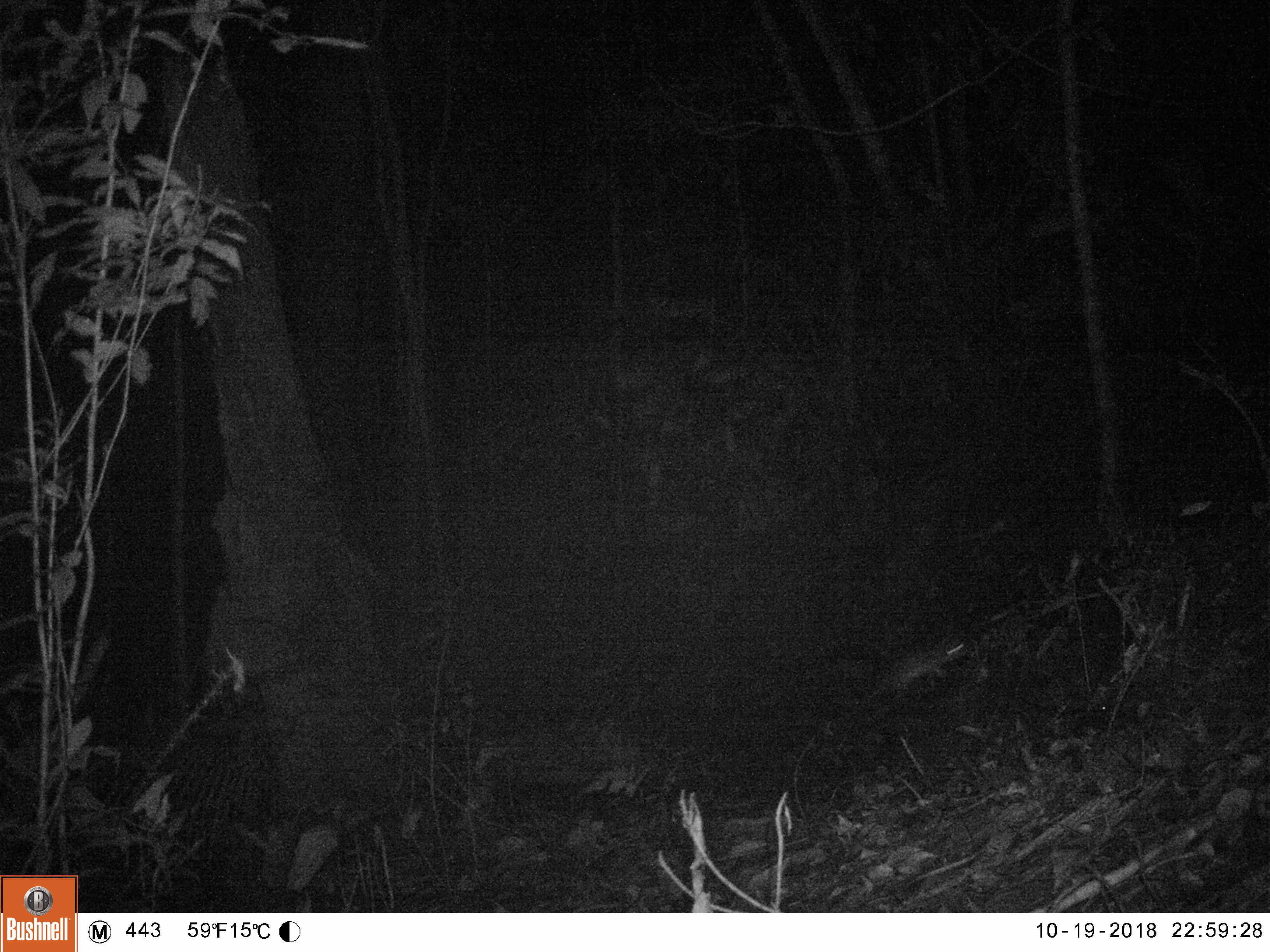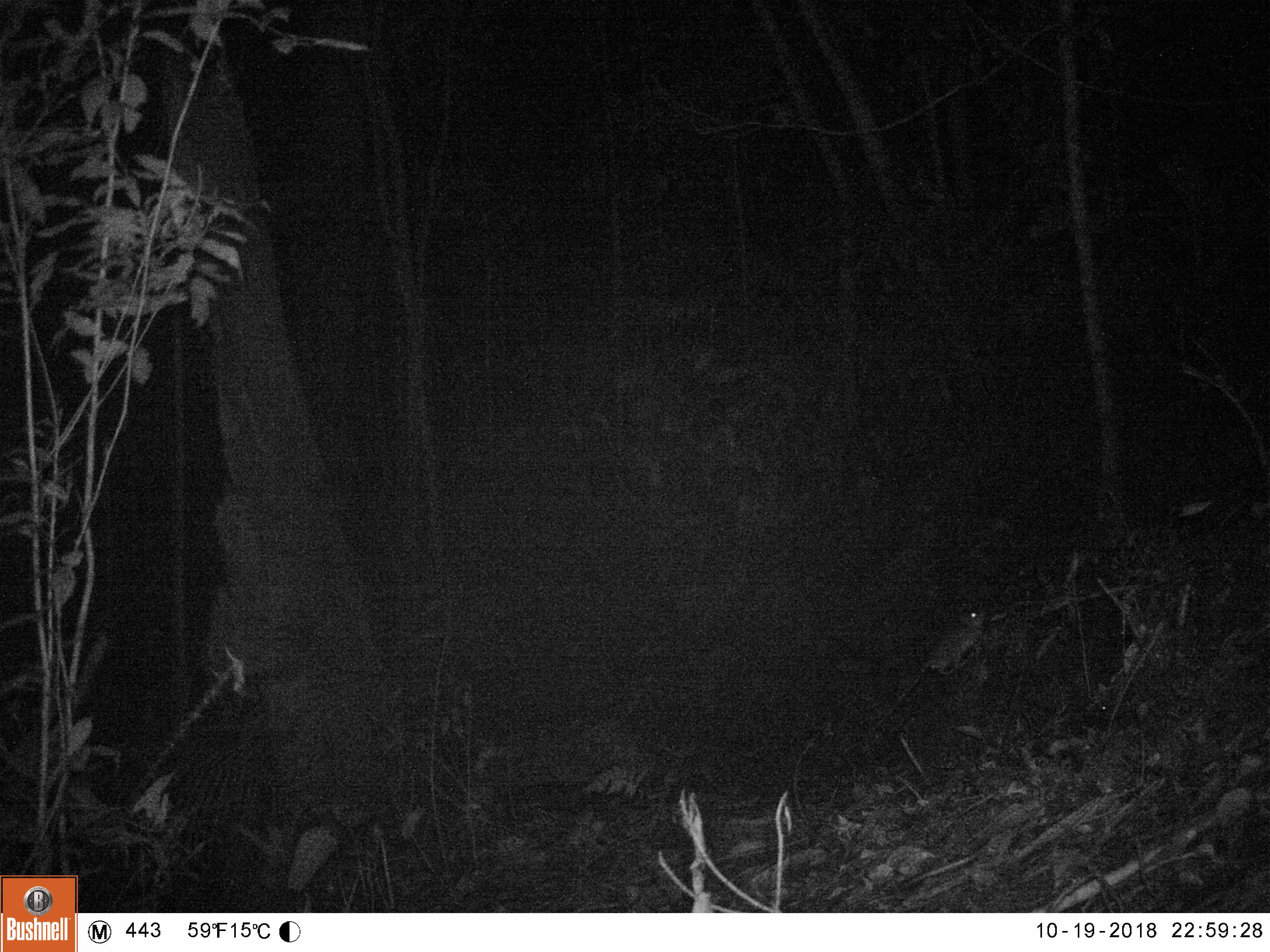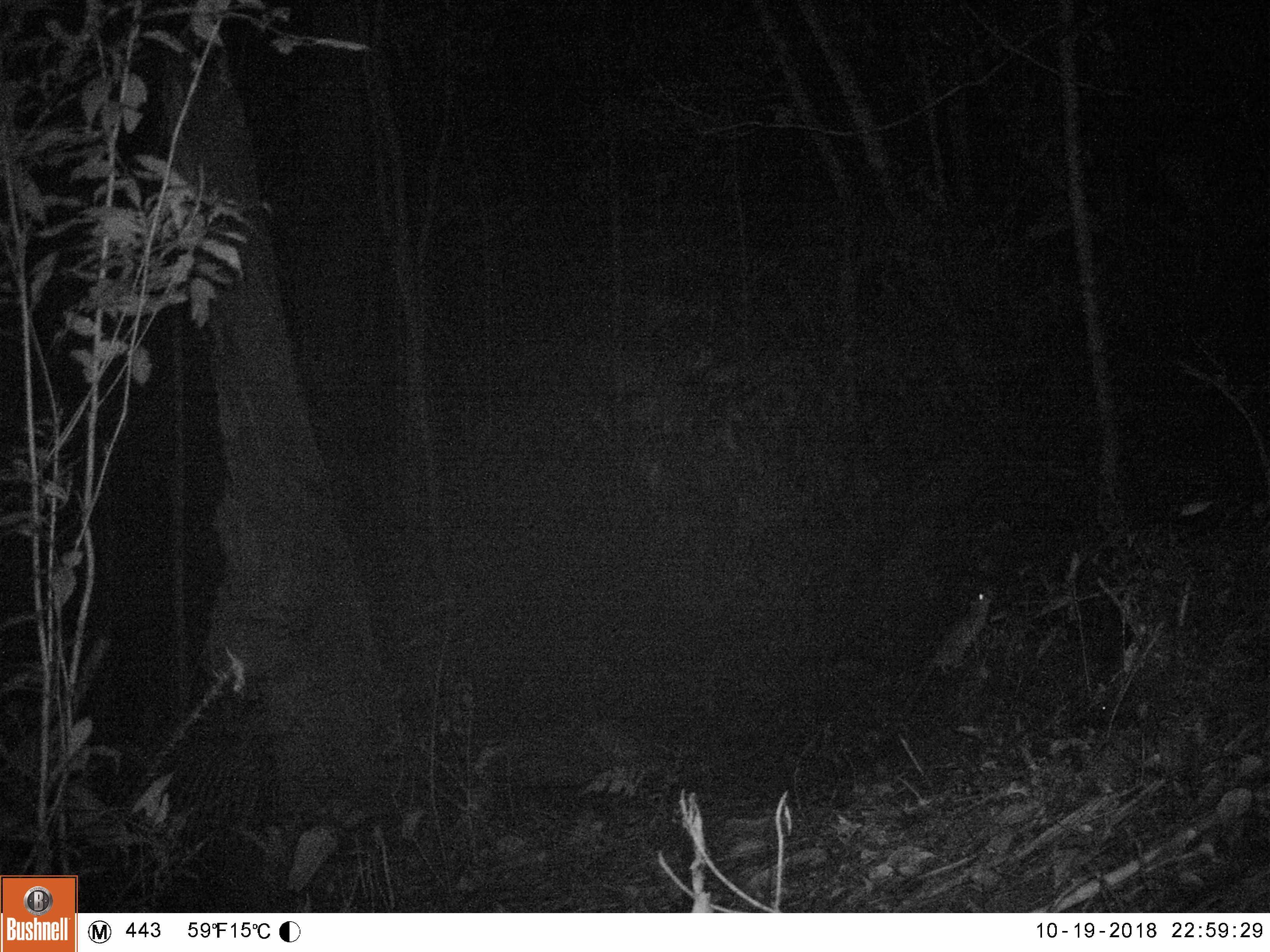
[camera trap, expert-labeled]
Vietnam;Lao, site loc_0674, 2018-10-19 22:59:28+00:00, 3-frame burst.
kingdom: Animalia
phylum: Chordata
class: Mammalia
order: Rodentia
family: Muridae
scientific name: Muridae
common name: old-world mice and rats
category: unidentified murid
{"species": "unidentified murid (old-world mice and rats) (Muridae)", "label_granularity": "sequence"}